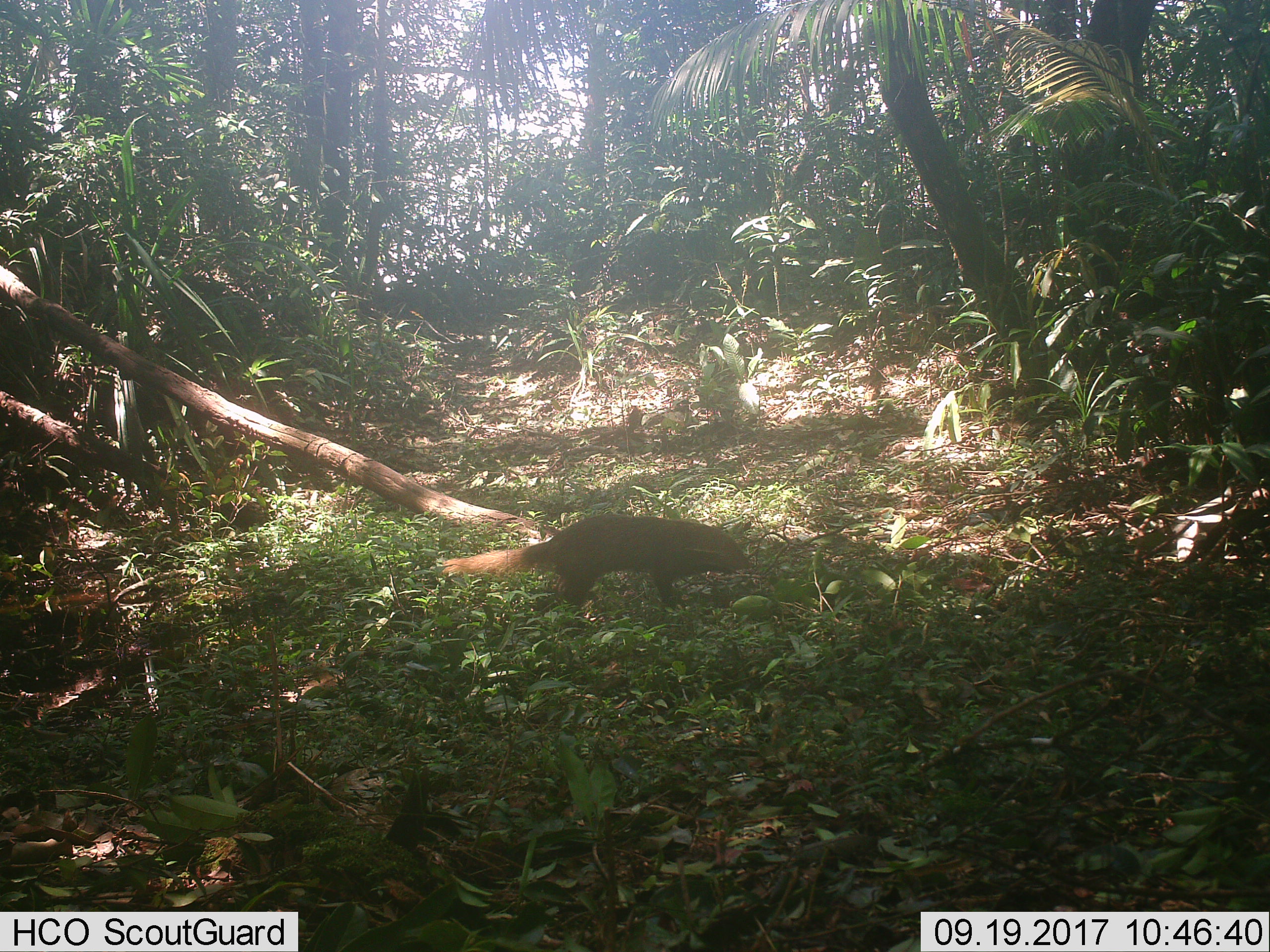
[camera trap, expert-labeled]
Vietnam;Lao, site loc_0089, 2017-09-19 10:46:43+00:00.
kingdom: Animalia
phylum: Chordata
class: Mammalia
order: Carnivora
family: Herpestidae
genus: Urva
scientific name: Urva urva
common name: crab-eating mongoose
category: crab eating mongoose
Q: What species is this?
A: Crab eating mongoose (crab-eating mongoose) (Urva urva).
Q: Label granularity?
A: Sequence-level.